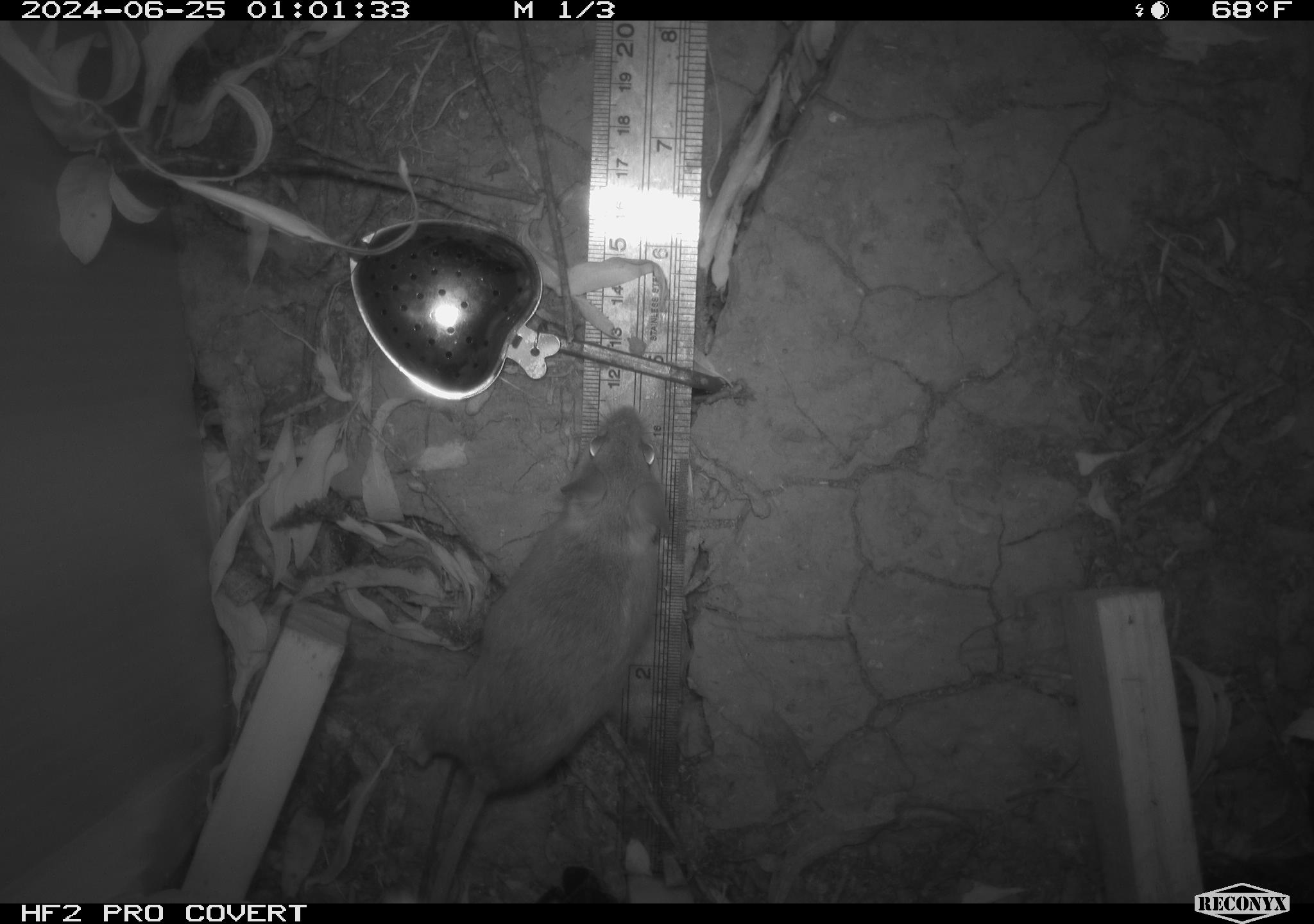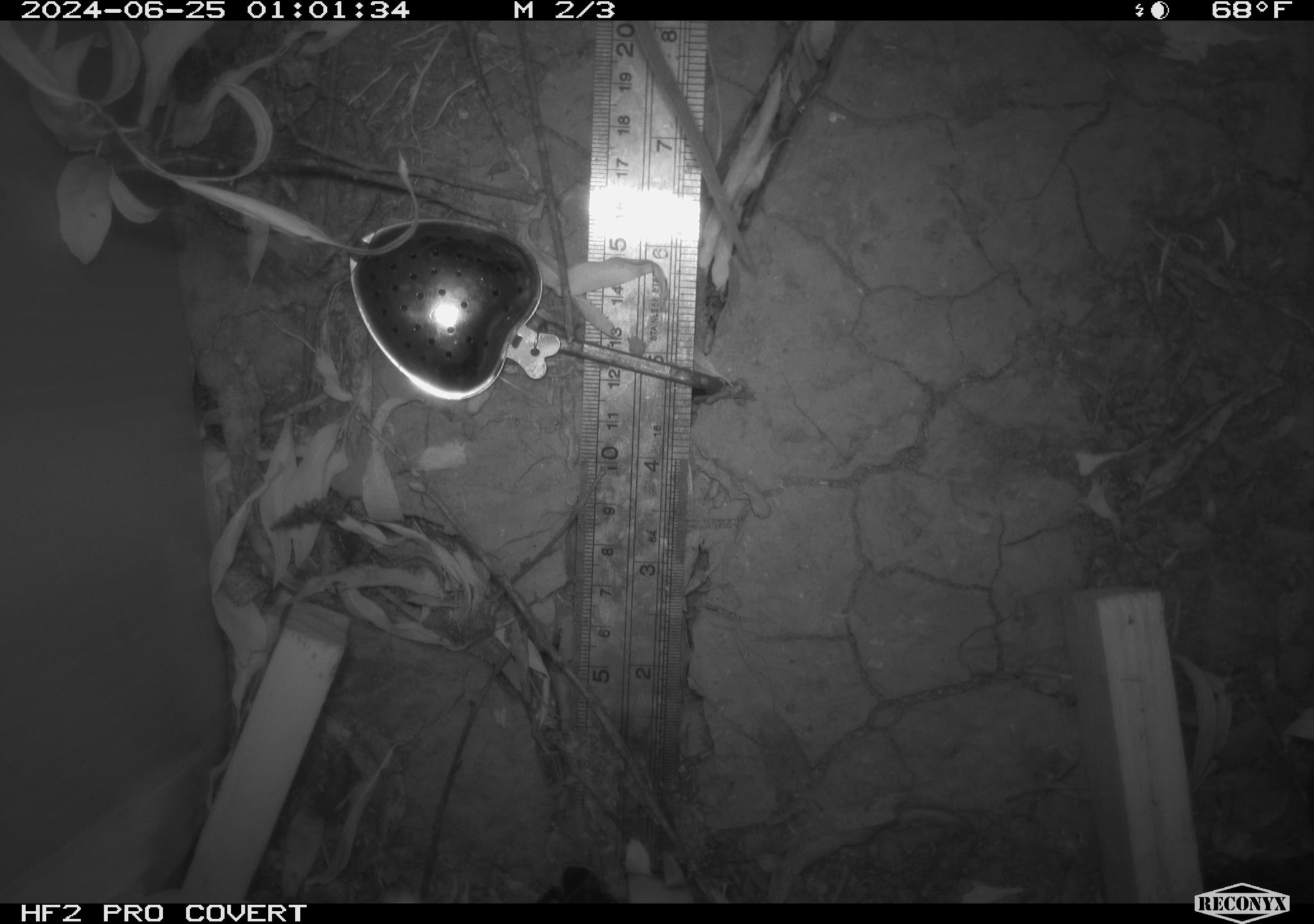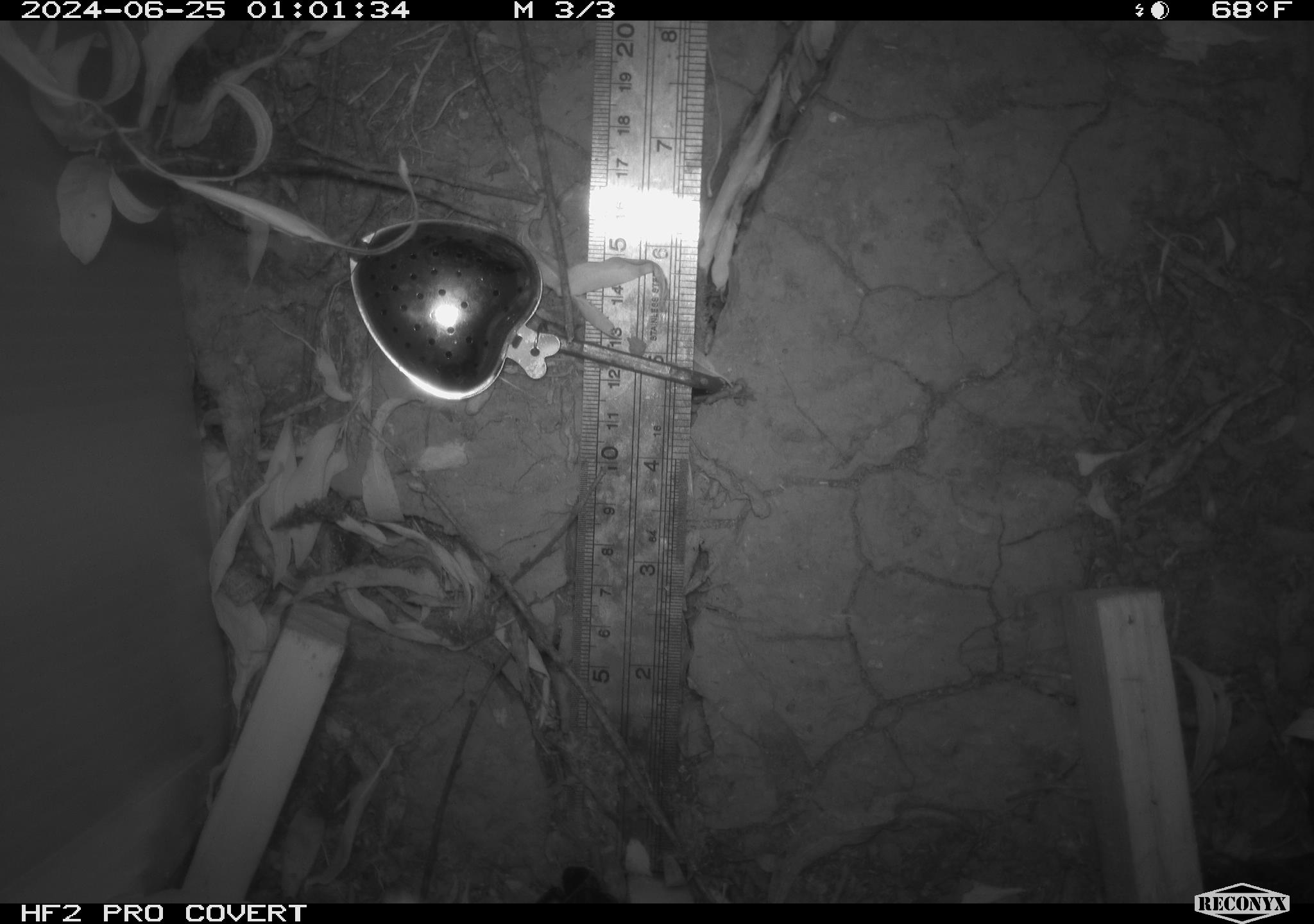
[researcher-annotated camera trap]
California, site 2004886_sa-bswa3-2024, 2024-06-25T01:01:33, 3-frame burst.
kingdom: Animalia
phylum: Chordata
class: Mammalia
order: Rodentia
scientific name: Rodentia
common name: mouse species